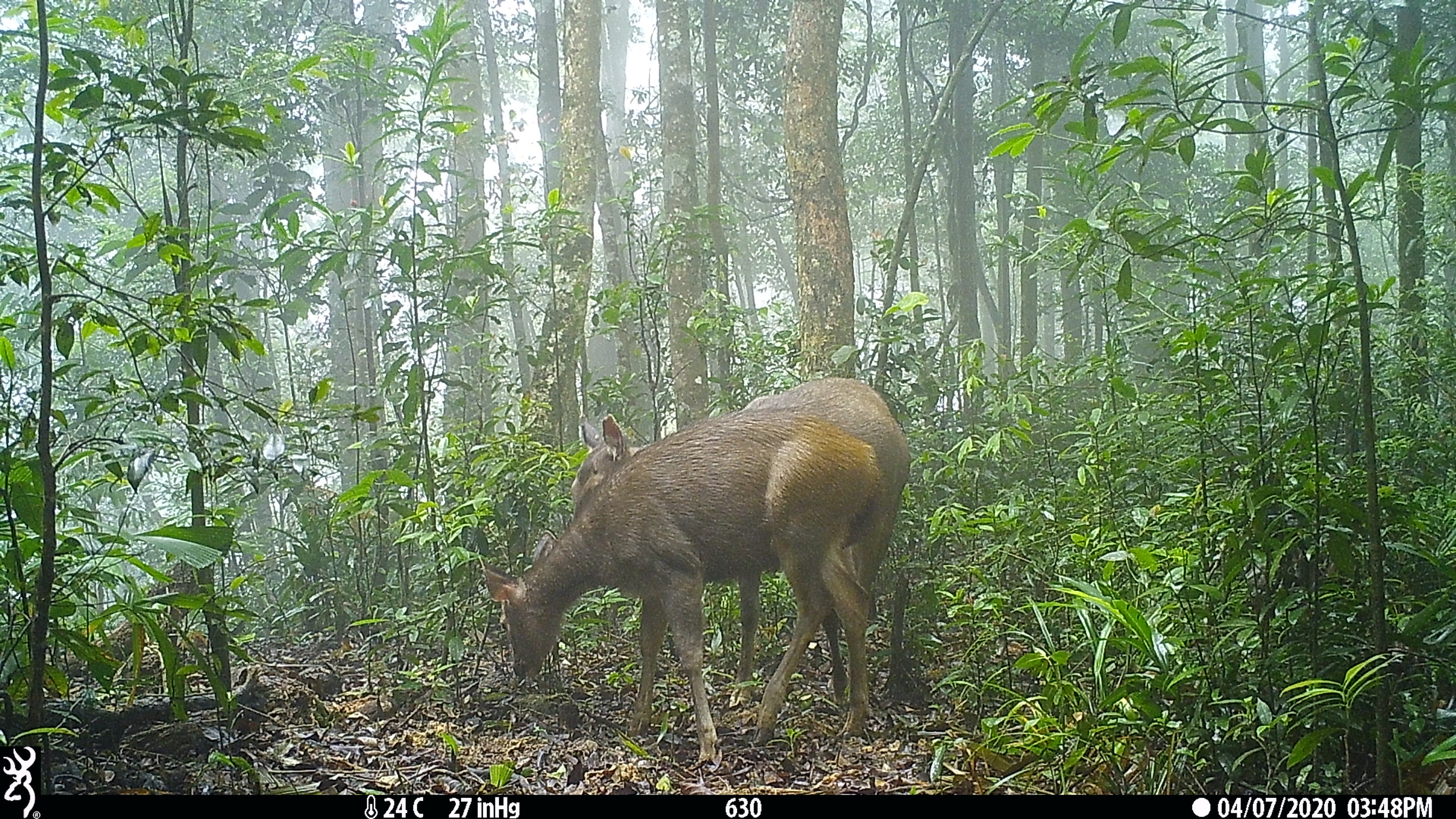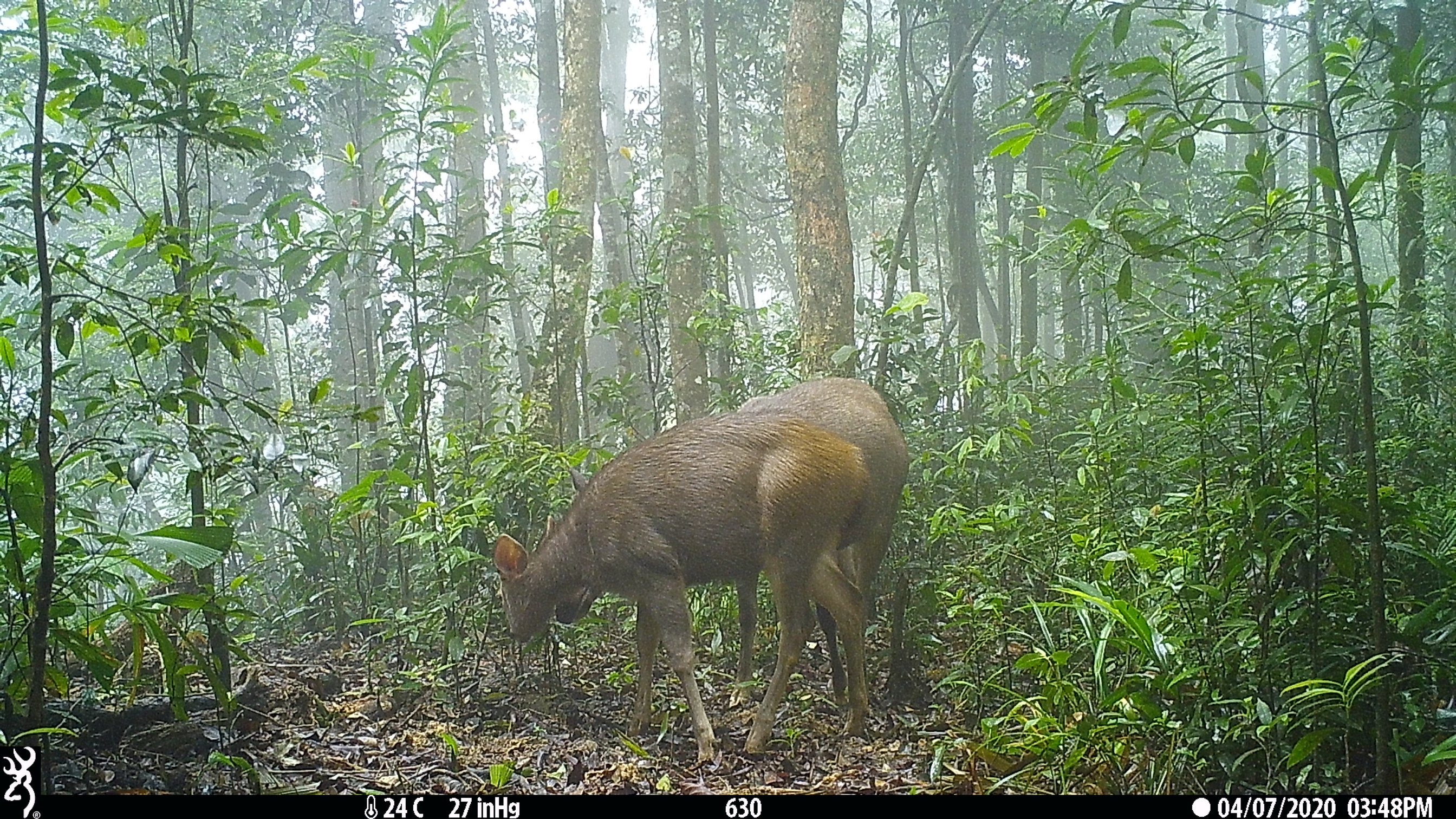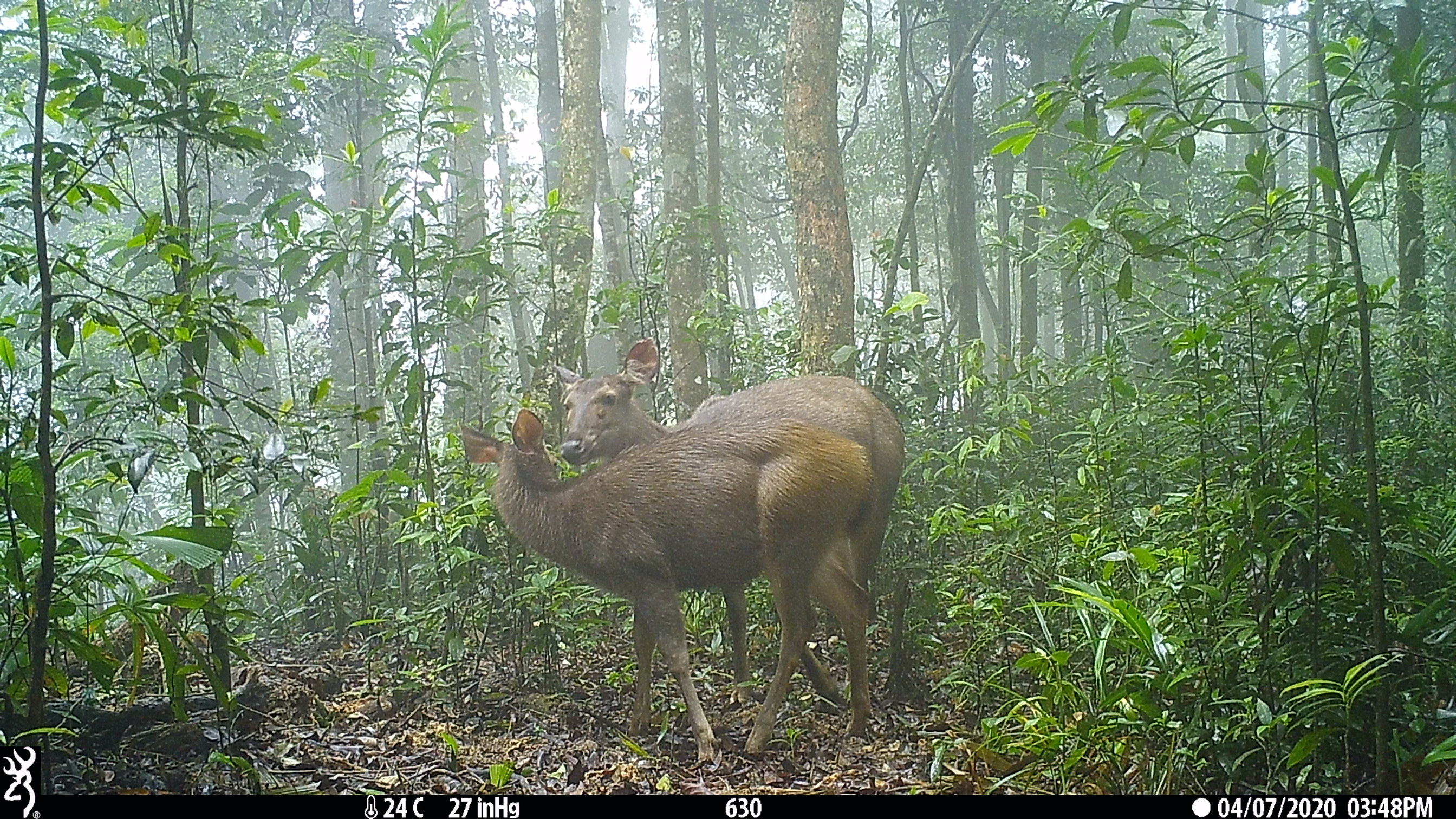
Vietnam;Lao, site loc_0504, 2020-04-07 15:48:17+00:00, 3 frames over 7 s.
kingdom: Animalia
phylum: Chordata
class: Mammalia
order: Artiodactyla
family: Cervidae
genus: Rusa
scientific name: Rusa unicolor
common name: sambar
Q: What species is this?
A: Sambar (Rusa unicolor).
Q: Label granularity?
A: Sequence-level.